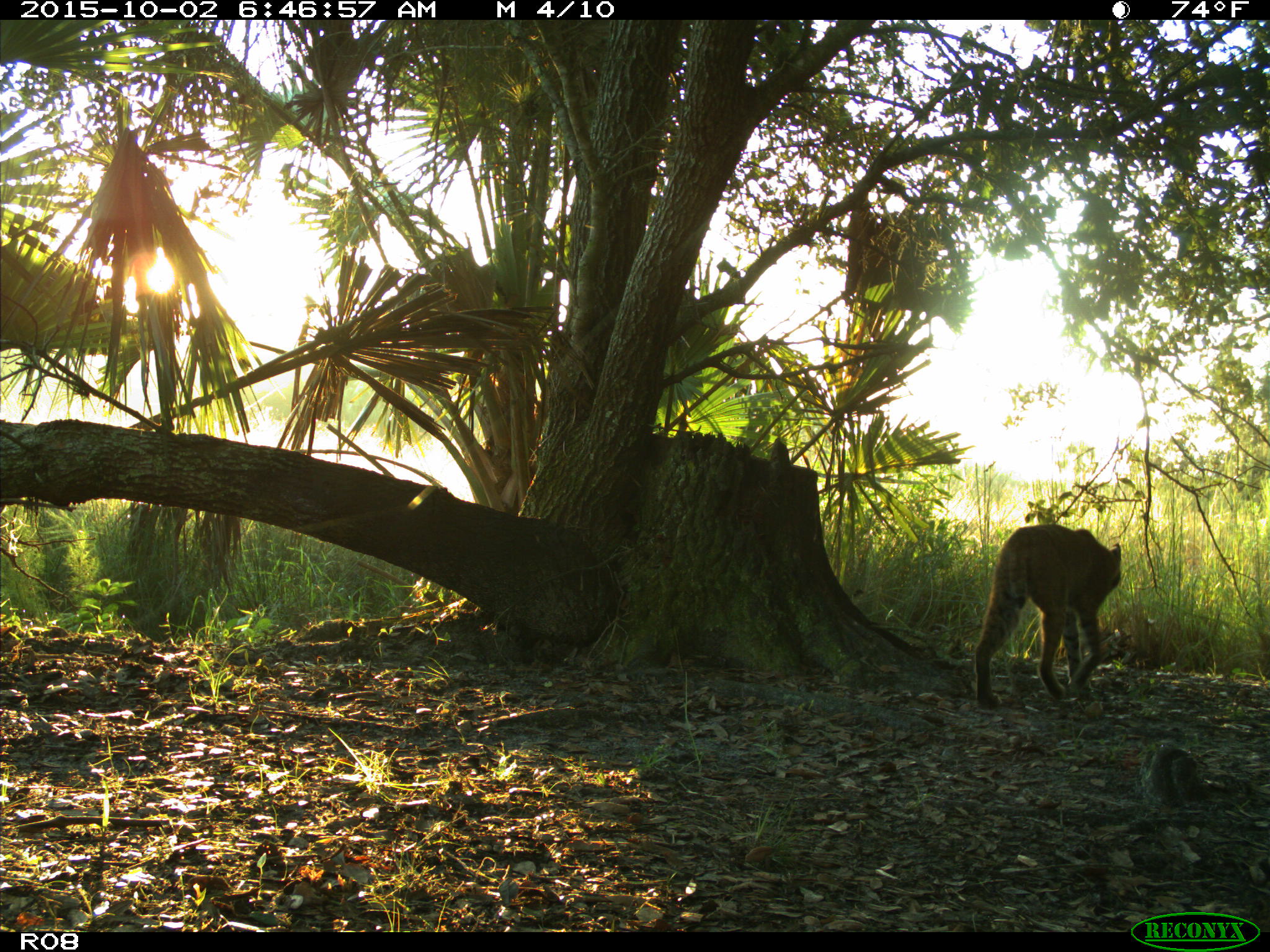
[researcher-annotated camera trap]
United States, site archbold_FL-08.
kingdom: Animalia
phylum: Chordata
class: Mammalia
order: Carnivora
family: Felidae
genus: Lynx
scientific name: Lynx rufus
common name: bobcat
Lynx rufus (bobcat).